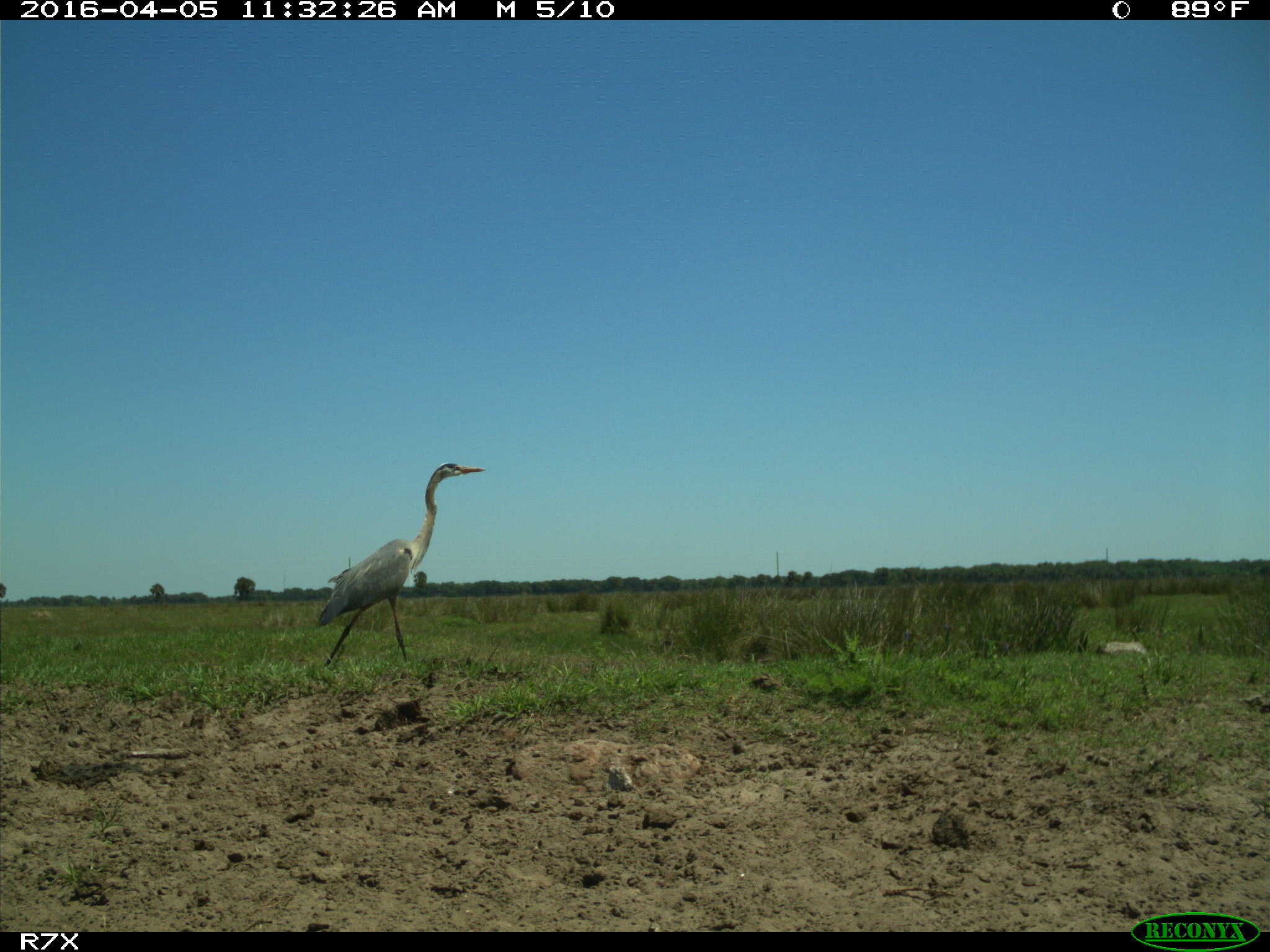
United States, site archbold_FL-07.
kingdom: Animalia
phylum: Chordata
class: Aves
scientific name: Aves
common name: birds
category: unidentified bird